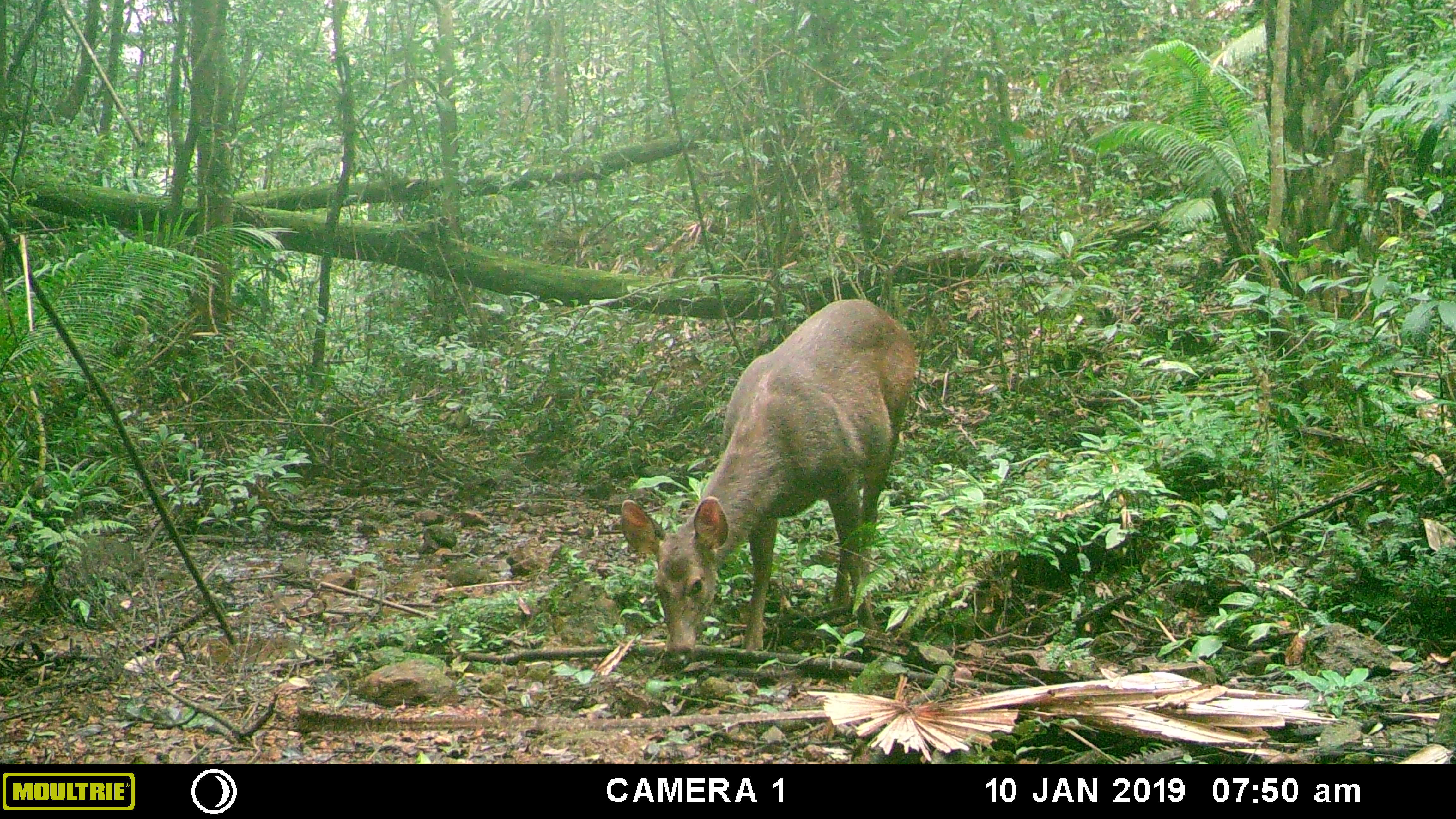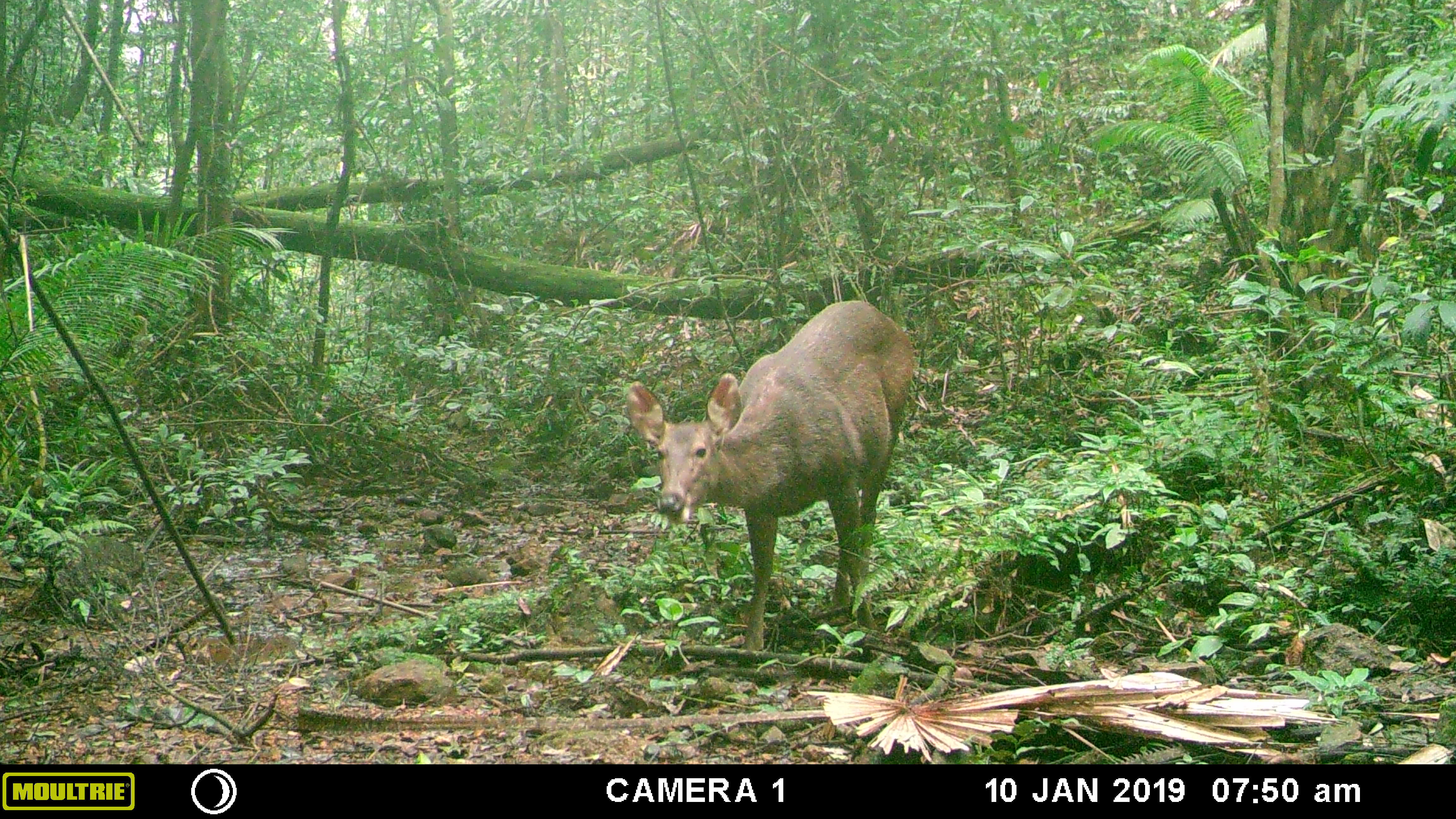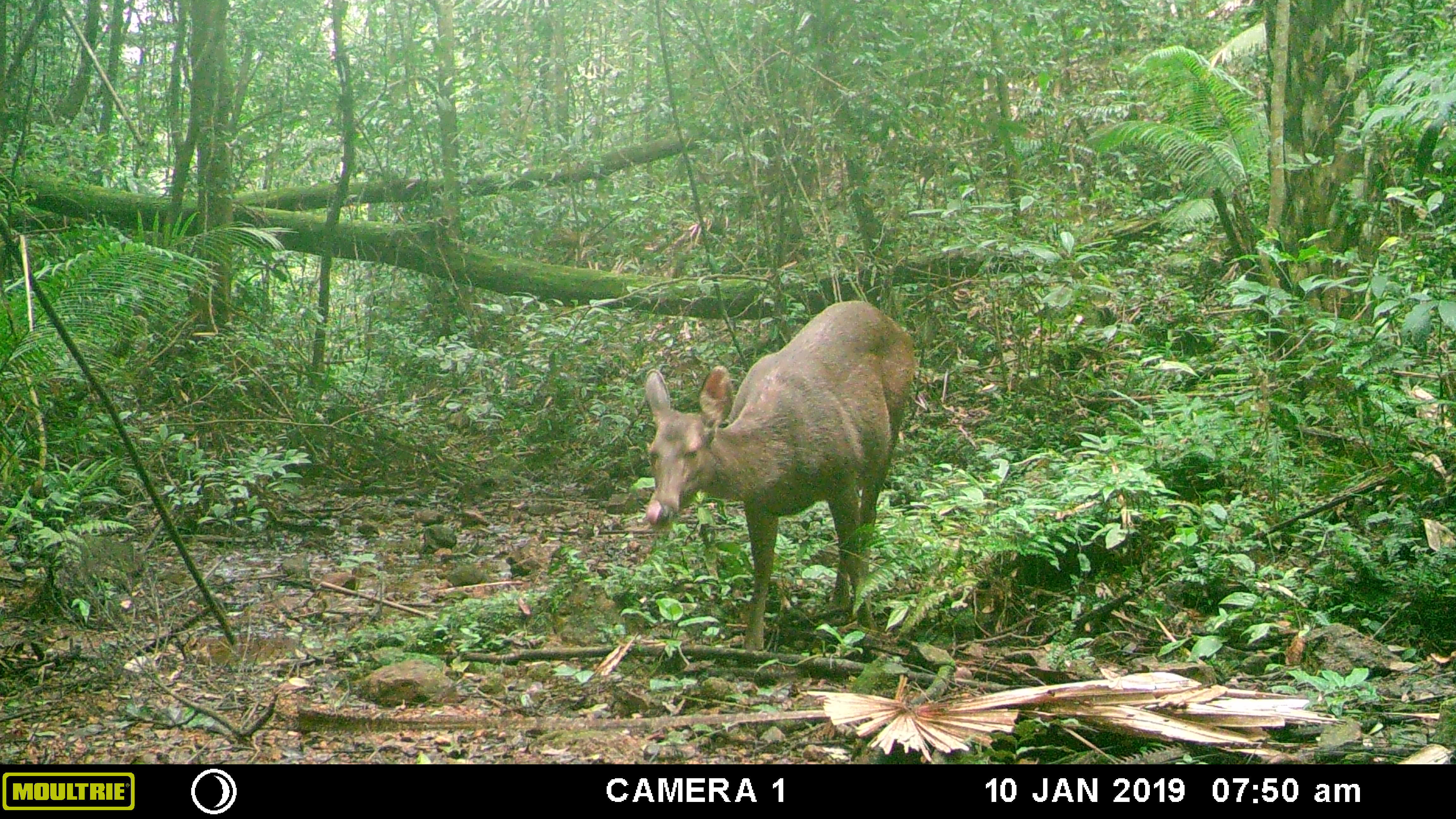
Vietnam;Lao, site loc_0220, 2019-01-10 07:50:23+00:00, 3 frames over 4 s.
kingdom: Animalia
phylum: Chordata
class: Mammalia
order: Artiodactyla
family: Cervidae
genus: Rusa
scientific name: Rusa unicolor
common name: sambar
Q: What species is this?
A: Sambar (Rusa unicolor).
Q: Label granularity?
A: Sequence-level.